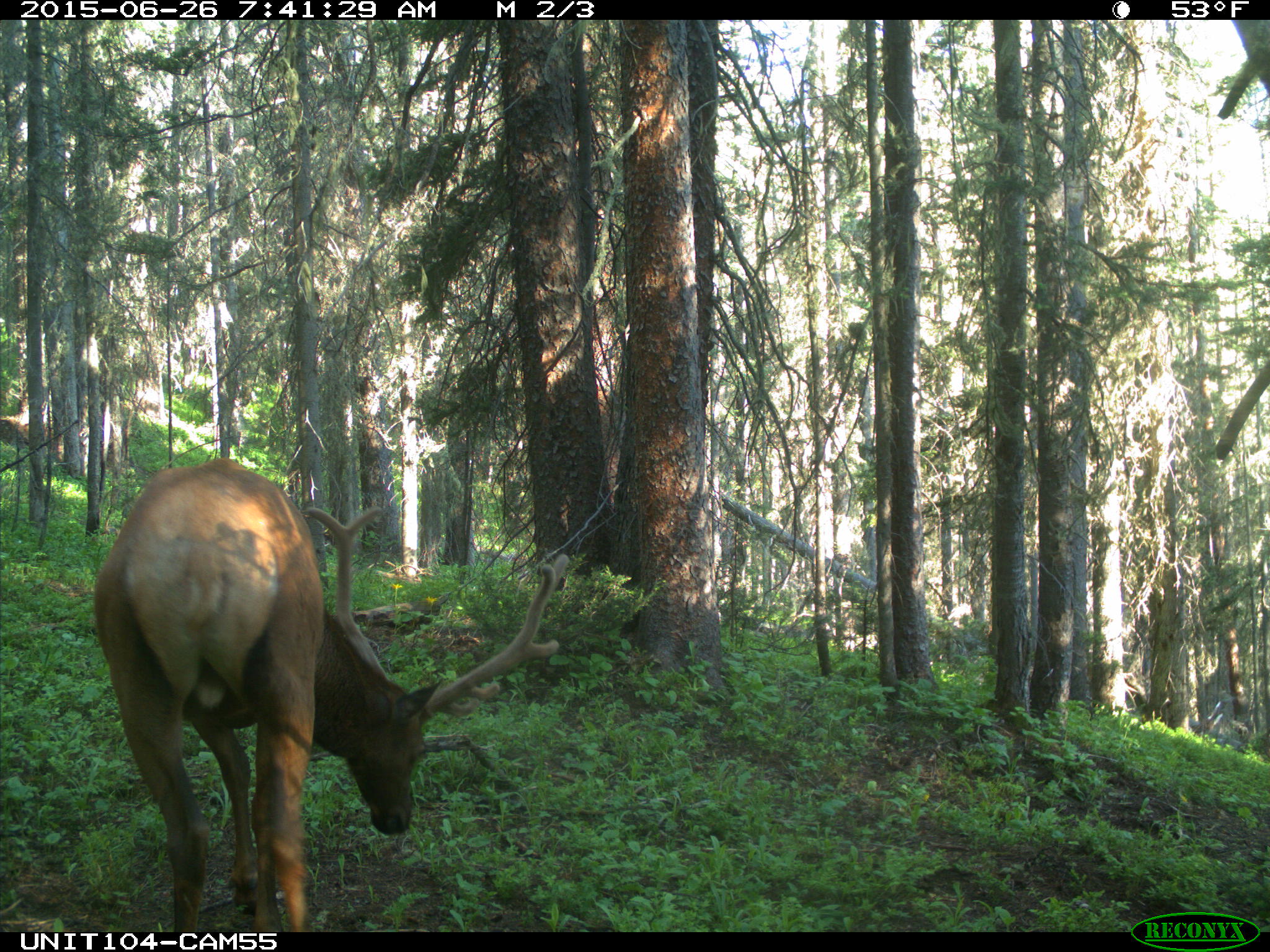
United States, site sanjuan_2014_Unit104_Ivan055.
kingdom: Animalia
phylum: Chordata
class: Mammalia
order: Artiodactyla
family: Cervidae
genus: Cervus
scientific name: Cervus elaphus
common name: red deer